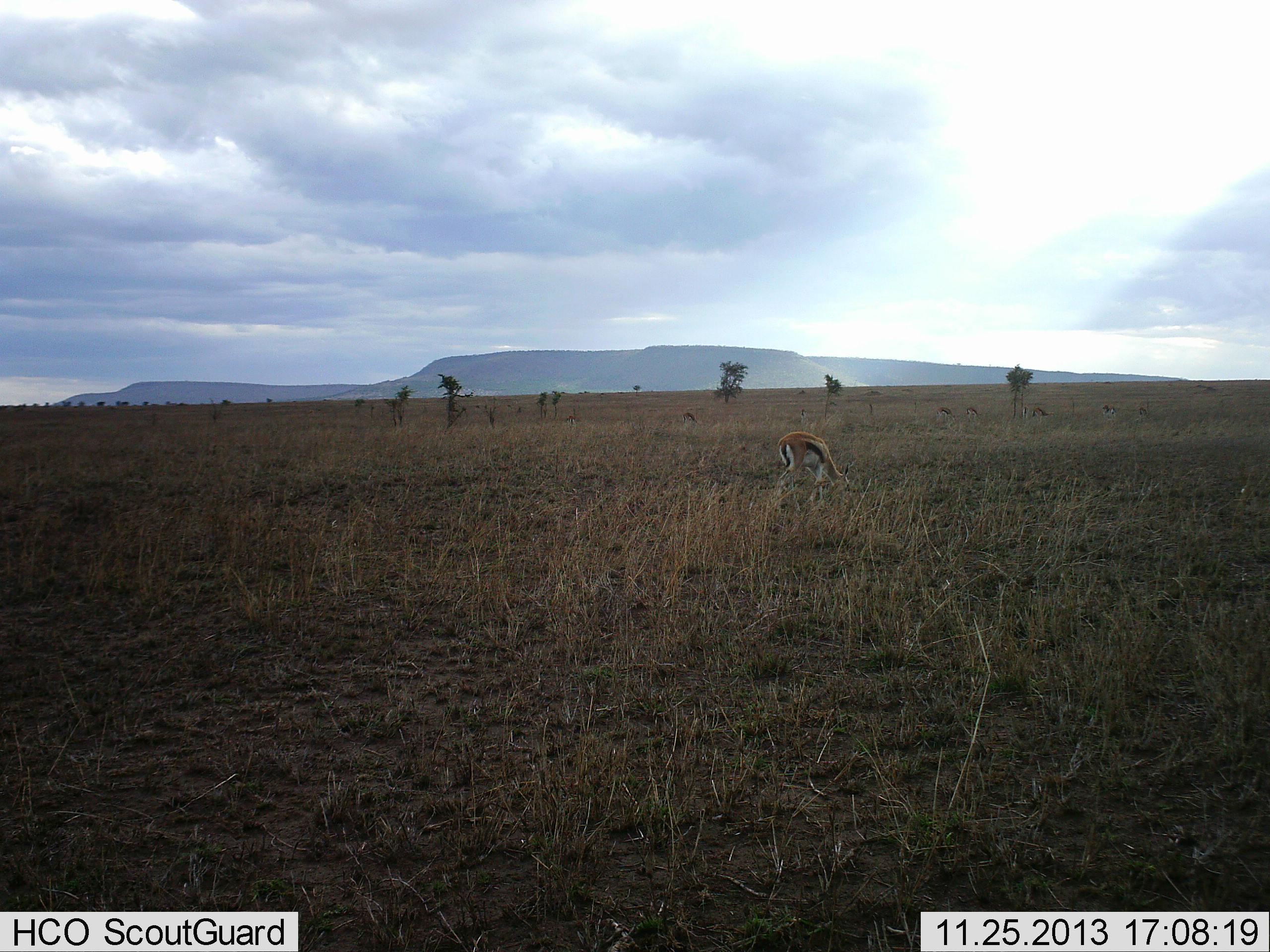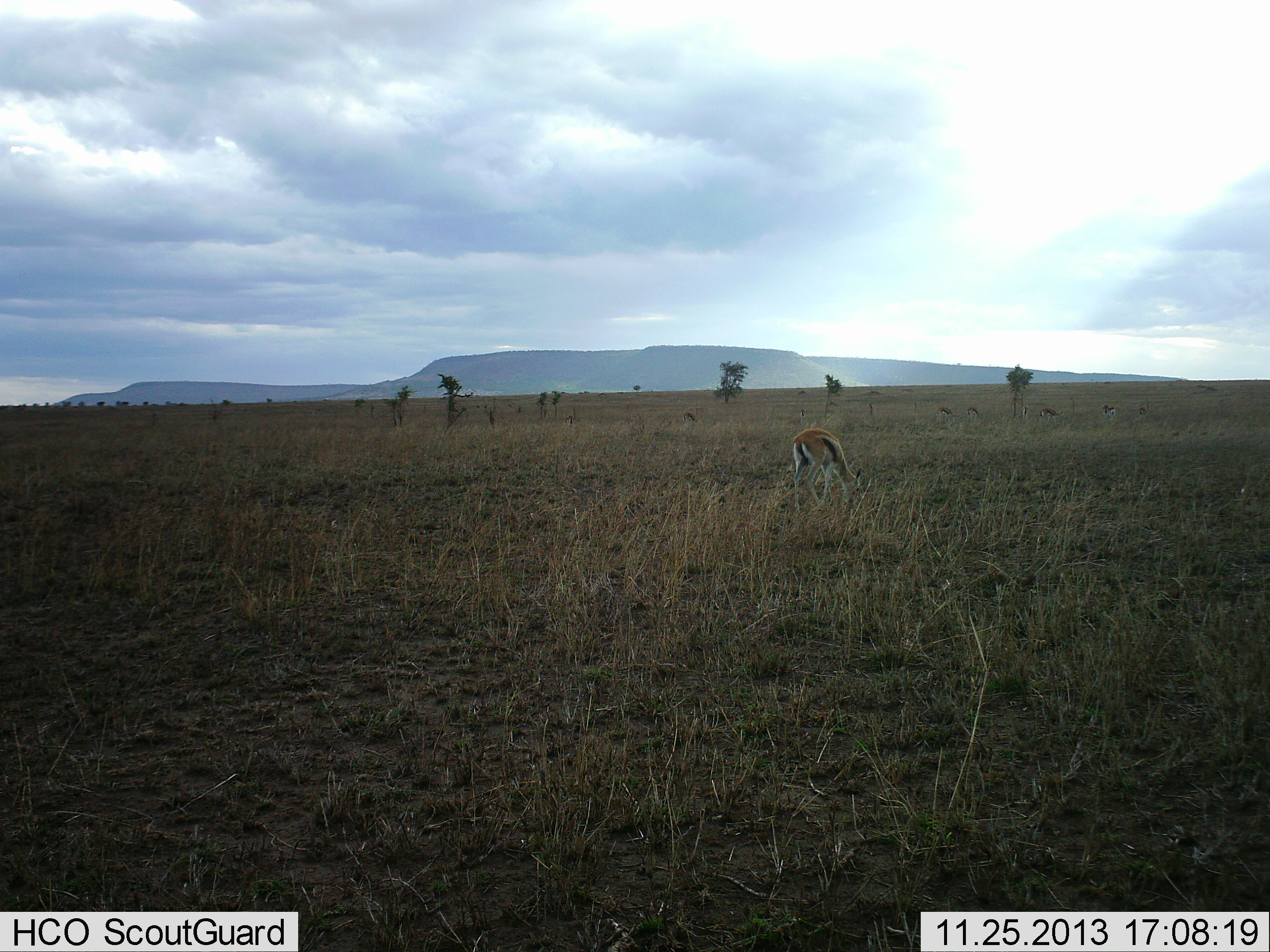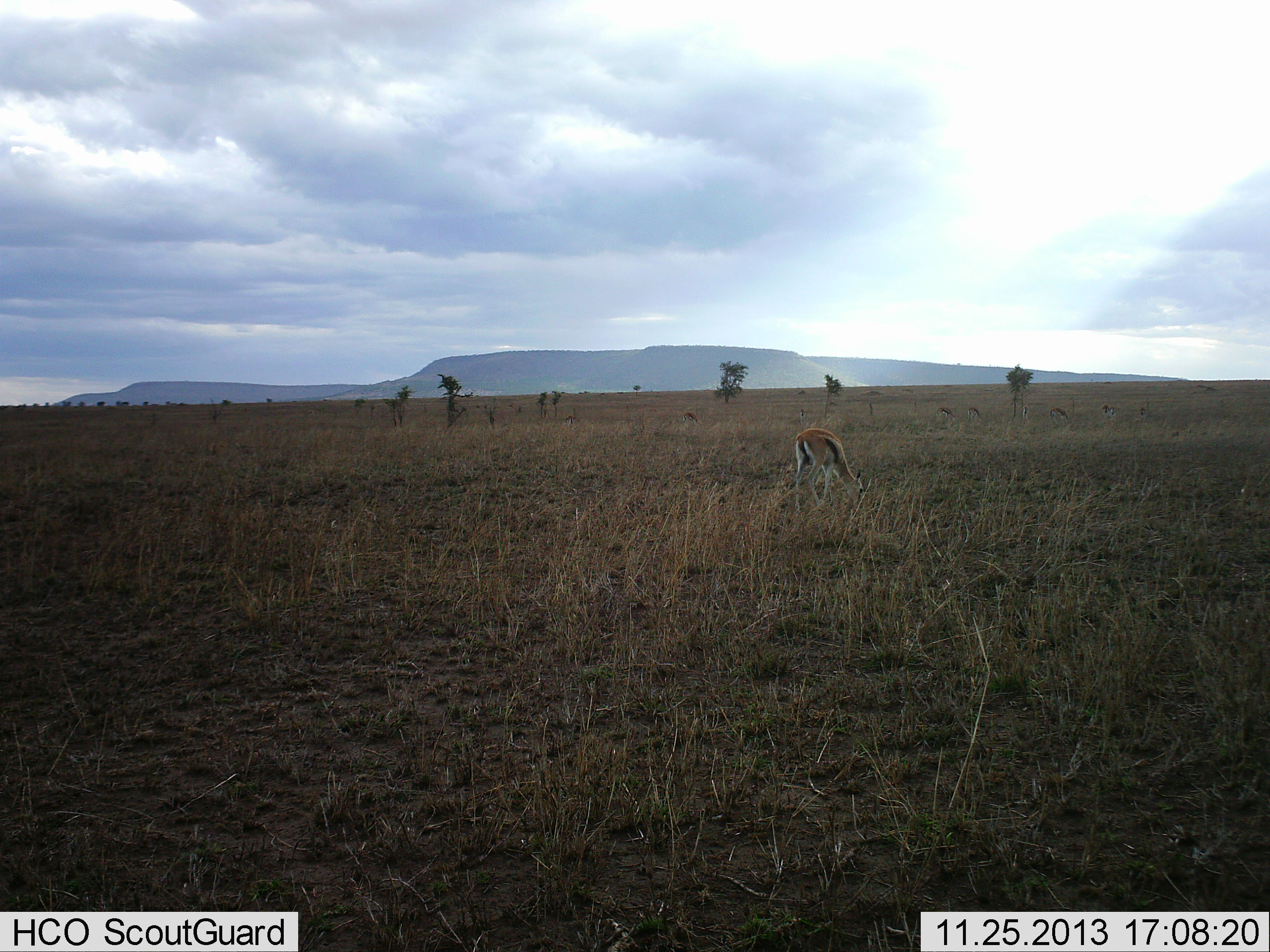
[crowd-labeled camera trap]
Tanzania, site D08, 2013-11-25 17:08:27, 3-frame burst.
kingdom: Animalia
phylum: Chordata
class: Mammalia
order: Artiodactyla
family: Bovidae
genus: Eudorcas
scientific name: Eudorcas thomsonii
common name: thomson's gazelle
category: gazellethomsons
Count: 7.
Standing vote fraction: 10%.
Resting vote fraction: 0%.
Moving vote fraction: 40%.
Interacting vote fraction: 0%.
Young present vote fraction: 0%.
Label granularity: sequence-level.